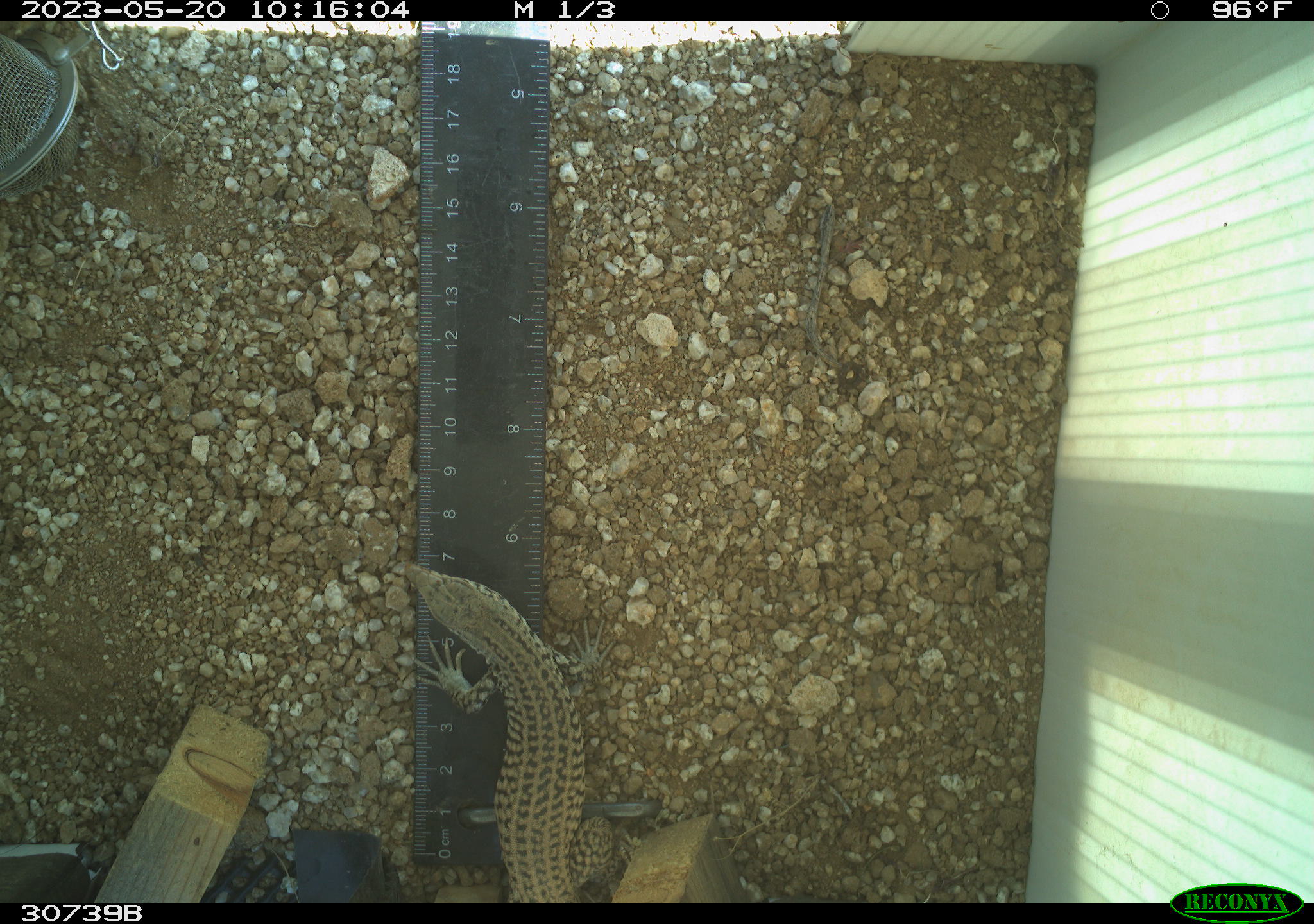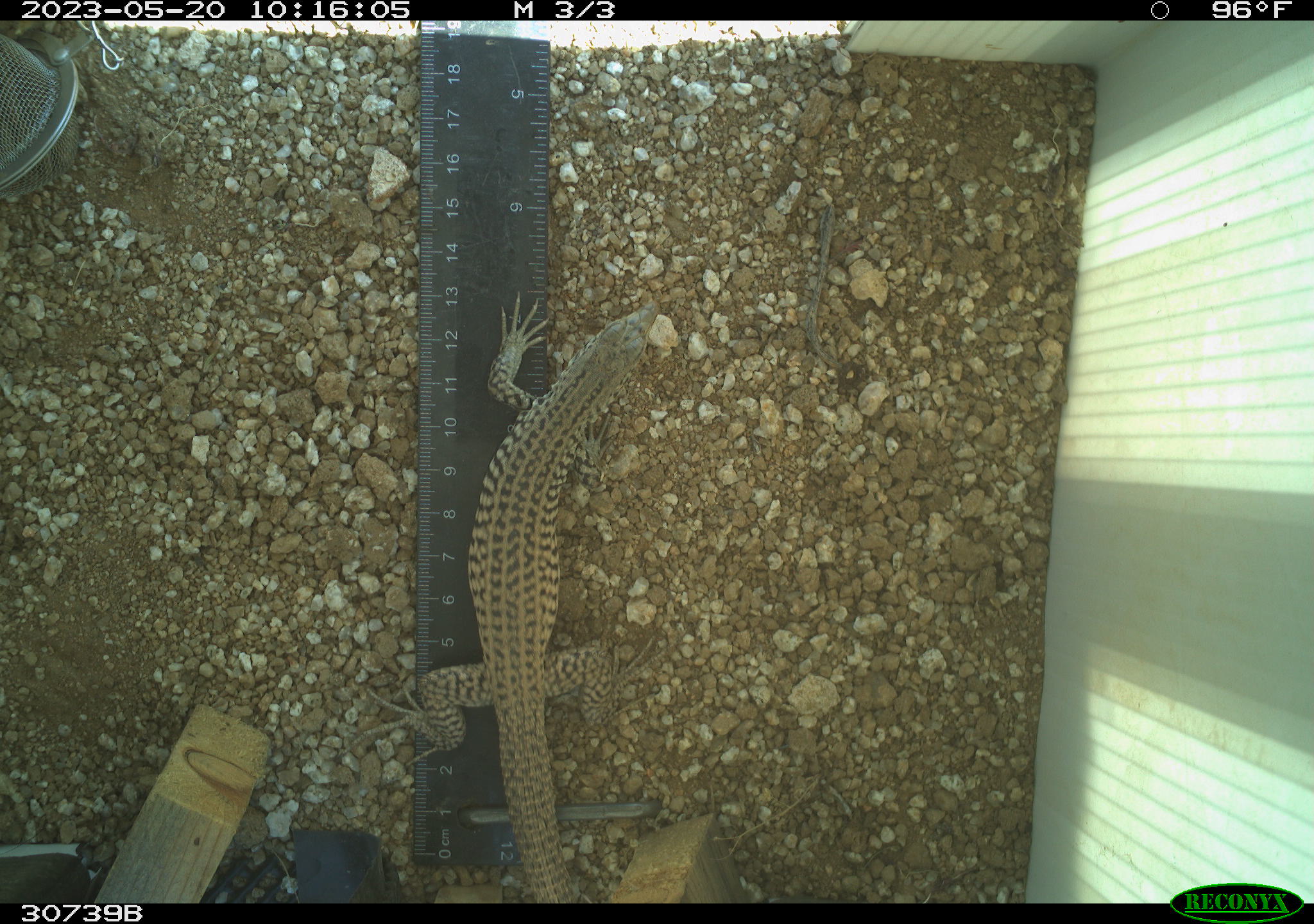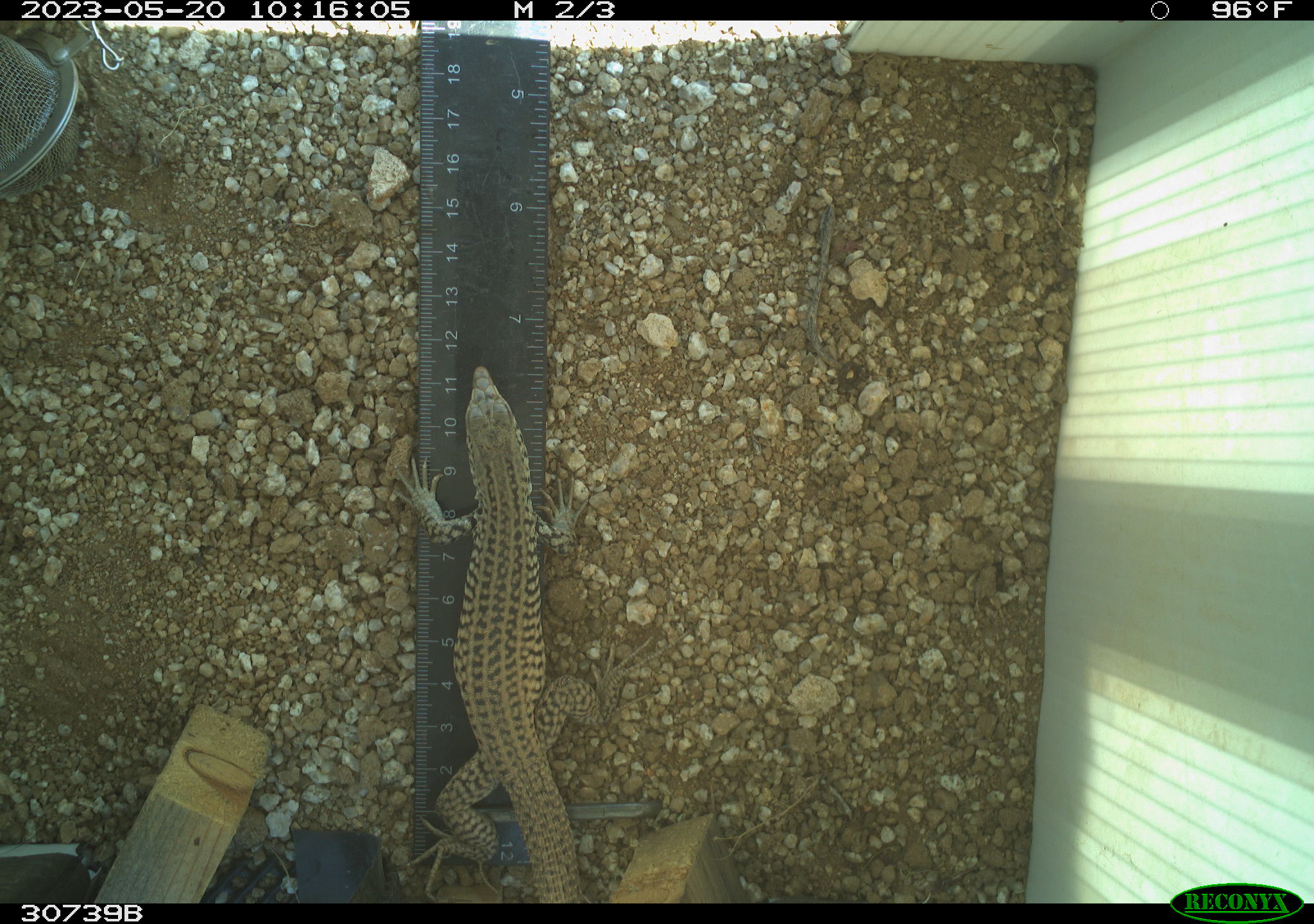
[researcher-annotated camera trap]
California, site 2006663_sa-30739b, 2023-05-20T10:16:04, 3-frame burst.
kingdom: Animalia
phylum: Chordata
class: Reptilia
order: Squamata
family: Teiidae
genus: Aspidoscelis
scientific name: Aspidoscelis tigris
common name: western whiptail